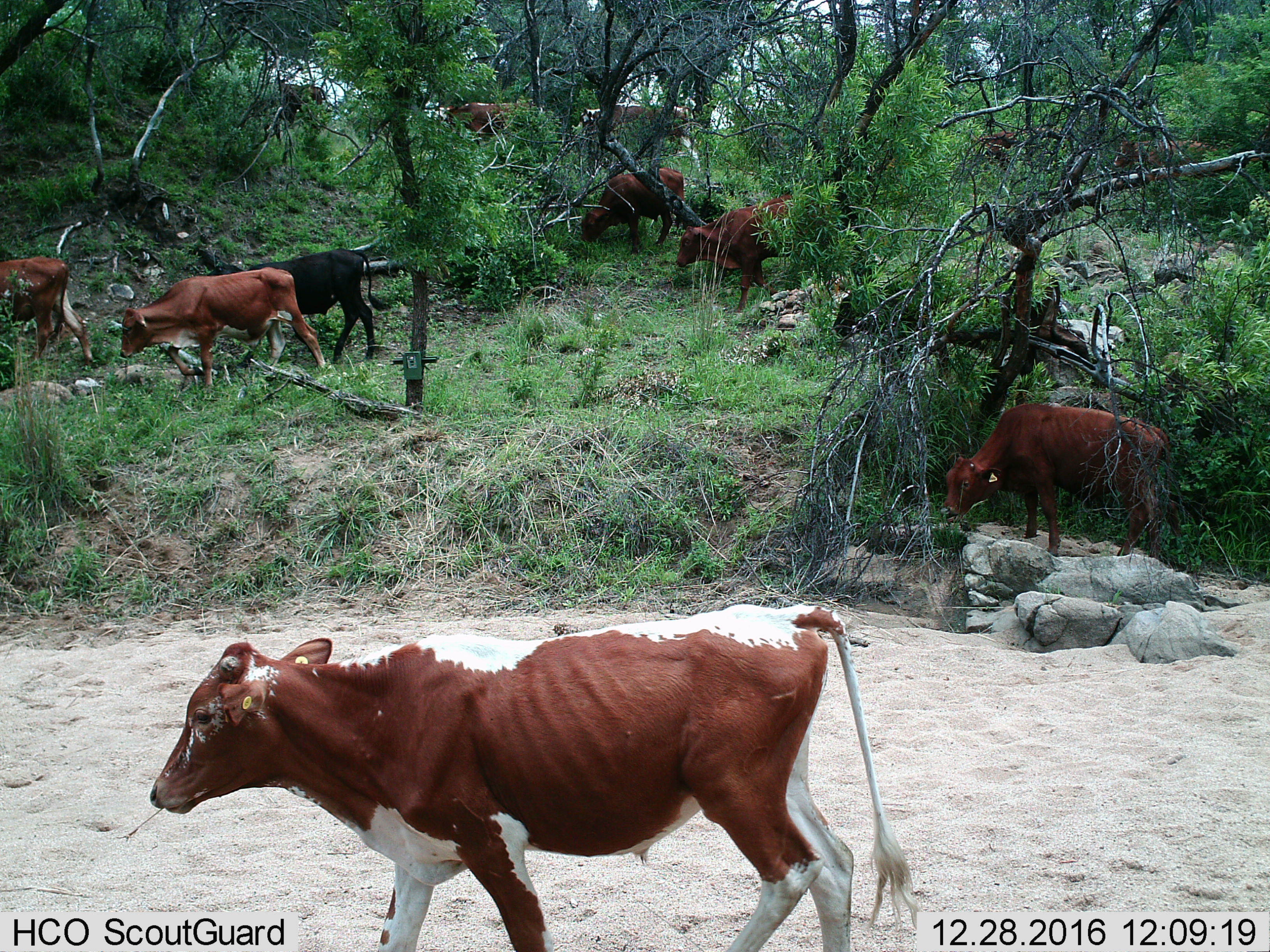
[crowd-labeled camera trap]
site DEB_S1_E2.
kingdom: Animalia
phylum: Chordata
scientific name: Vertebrata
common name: domestic animal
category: domesticanimal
Domesticanimal (domestic animal) (Vertebrata), count 9. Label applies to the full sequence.